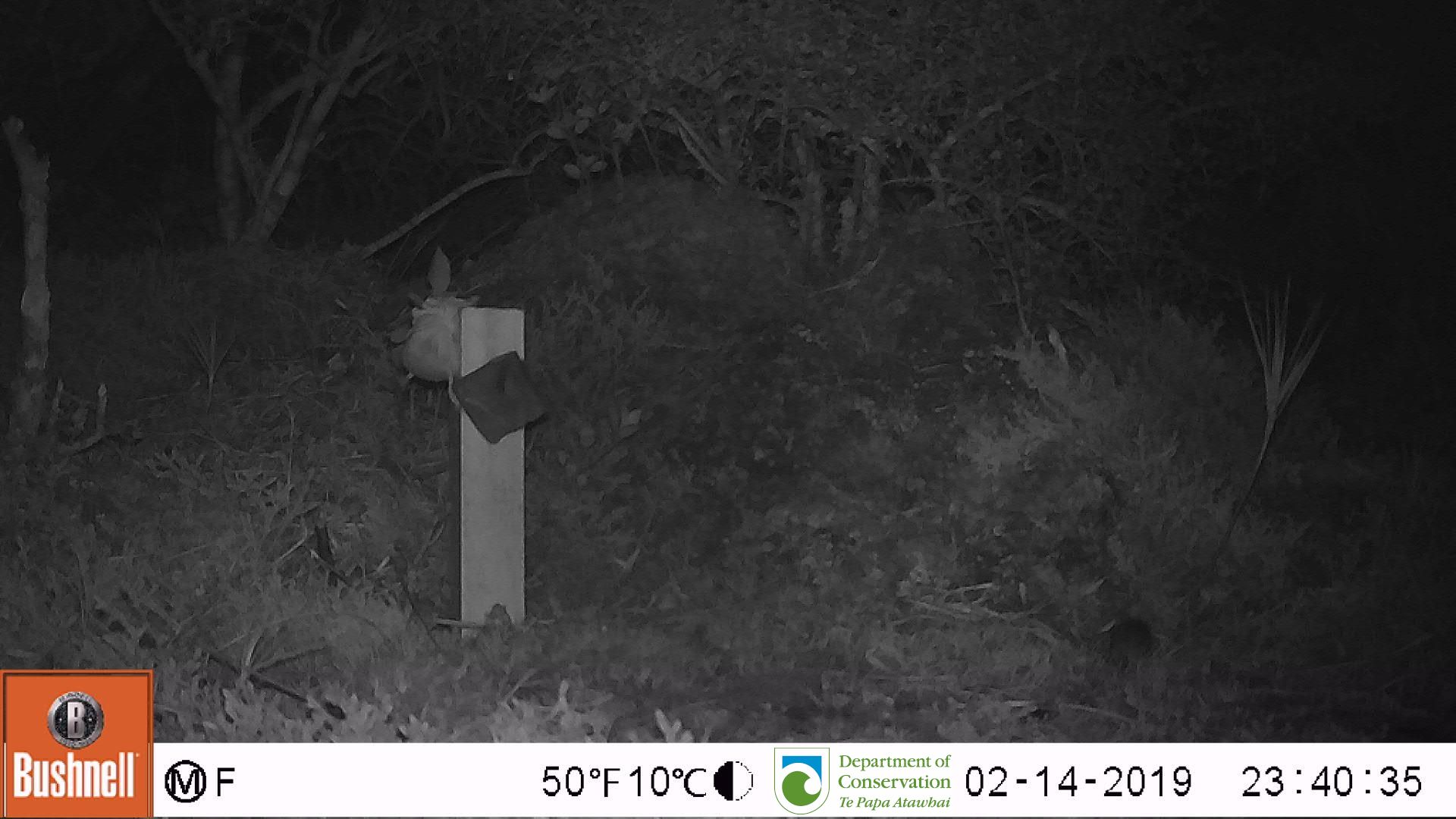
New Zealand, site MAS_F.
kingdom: Animalia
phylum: Chordata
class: Mammalia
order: Rodentia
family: Muridae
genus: Mus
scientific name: Mus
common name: mouse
Mouse (Mus).